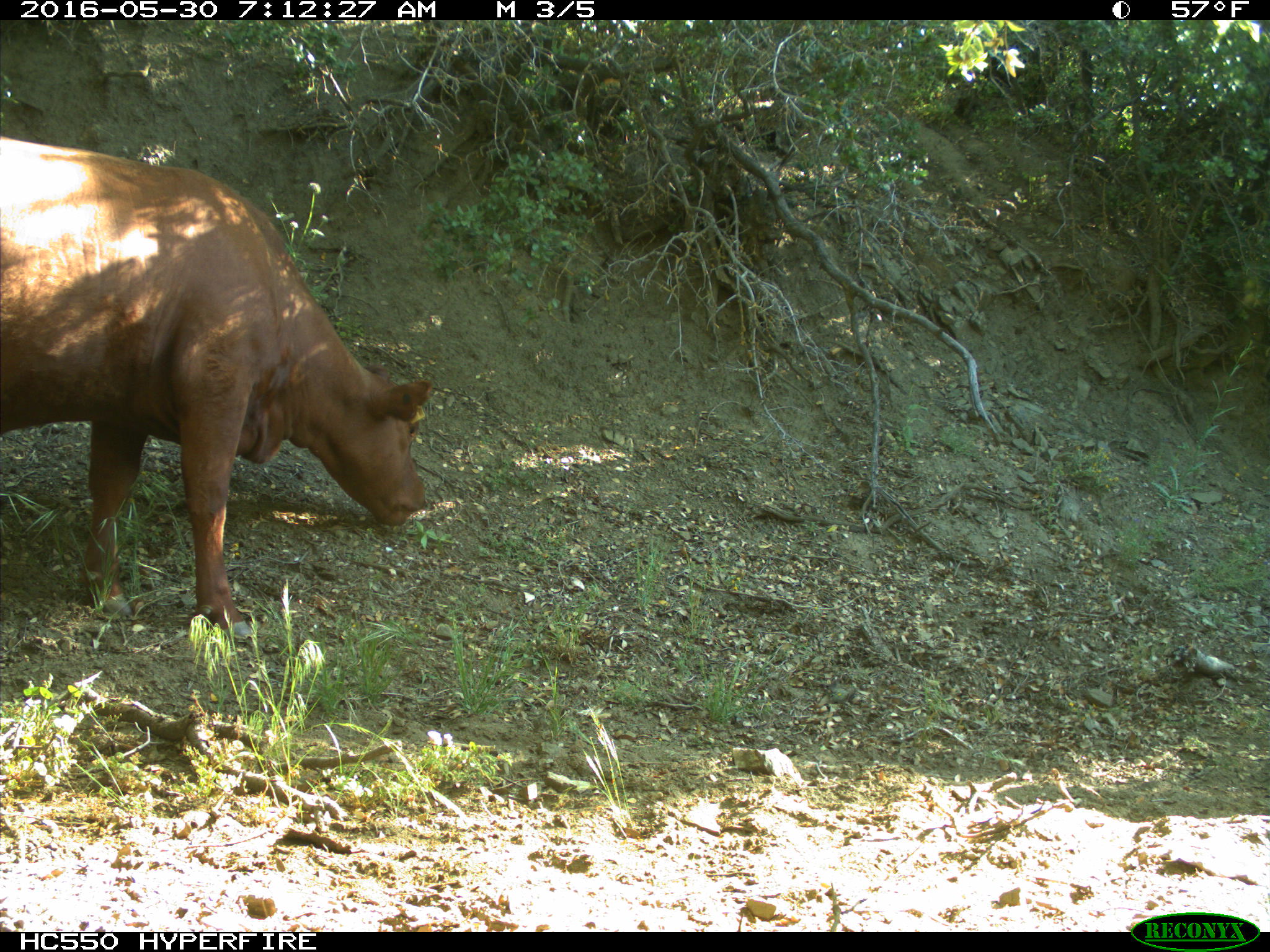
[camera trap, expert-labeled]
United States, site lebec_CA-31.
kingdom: Animalia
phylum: Chordata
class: Mammalia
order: Artiodactyla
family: Bovidae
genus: Bos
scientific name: Bos taurus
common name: domestic cow